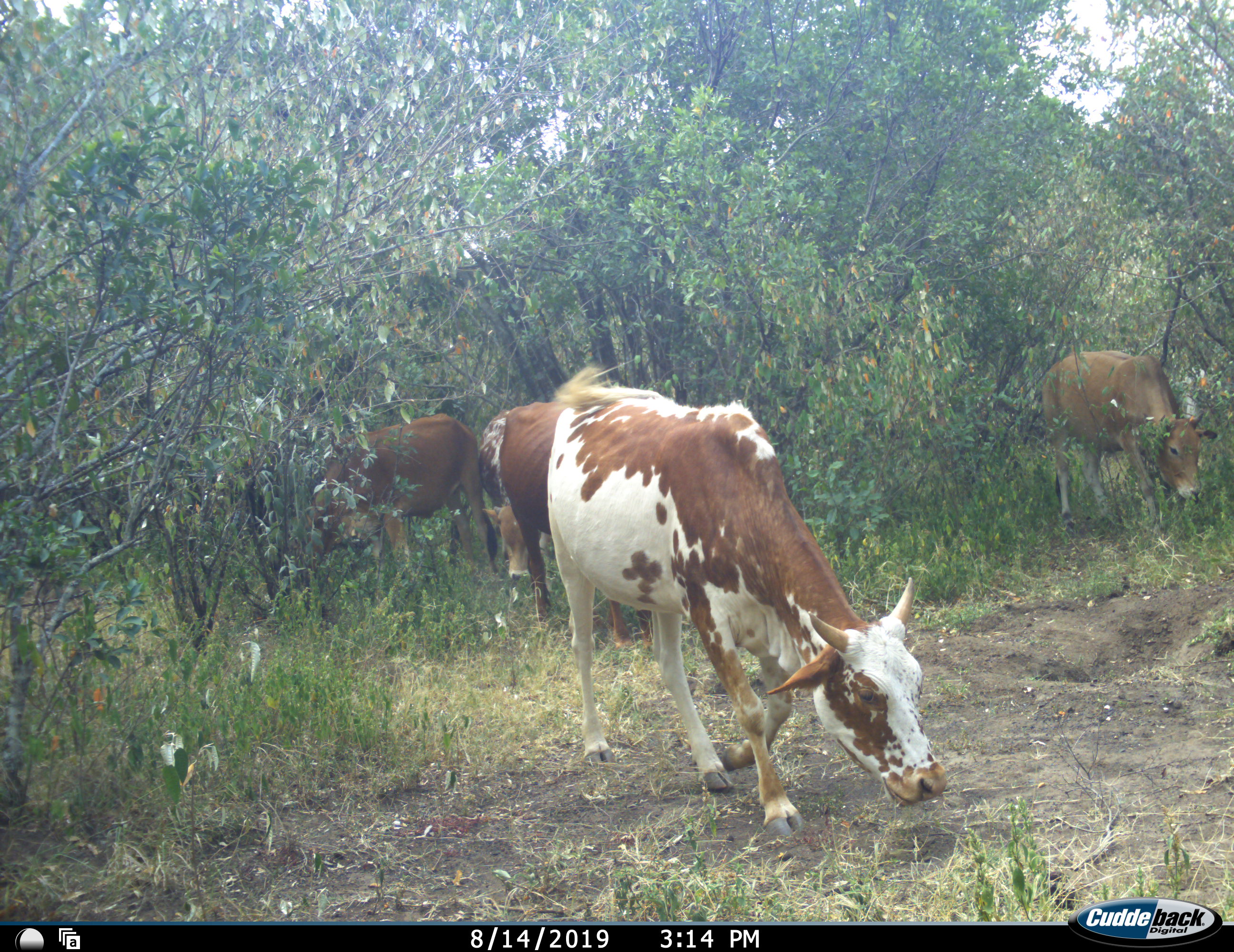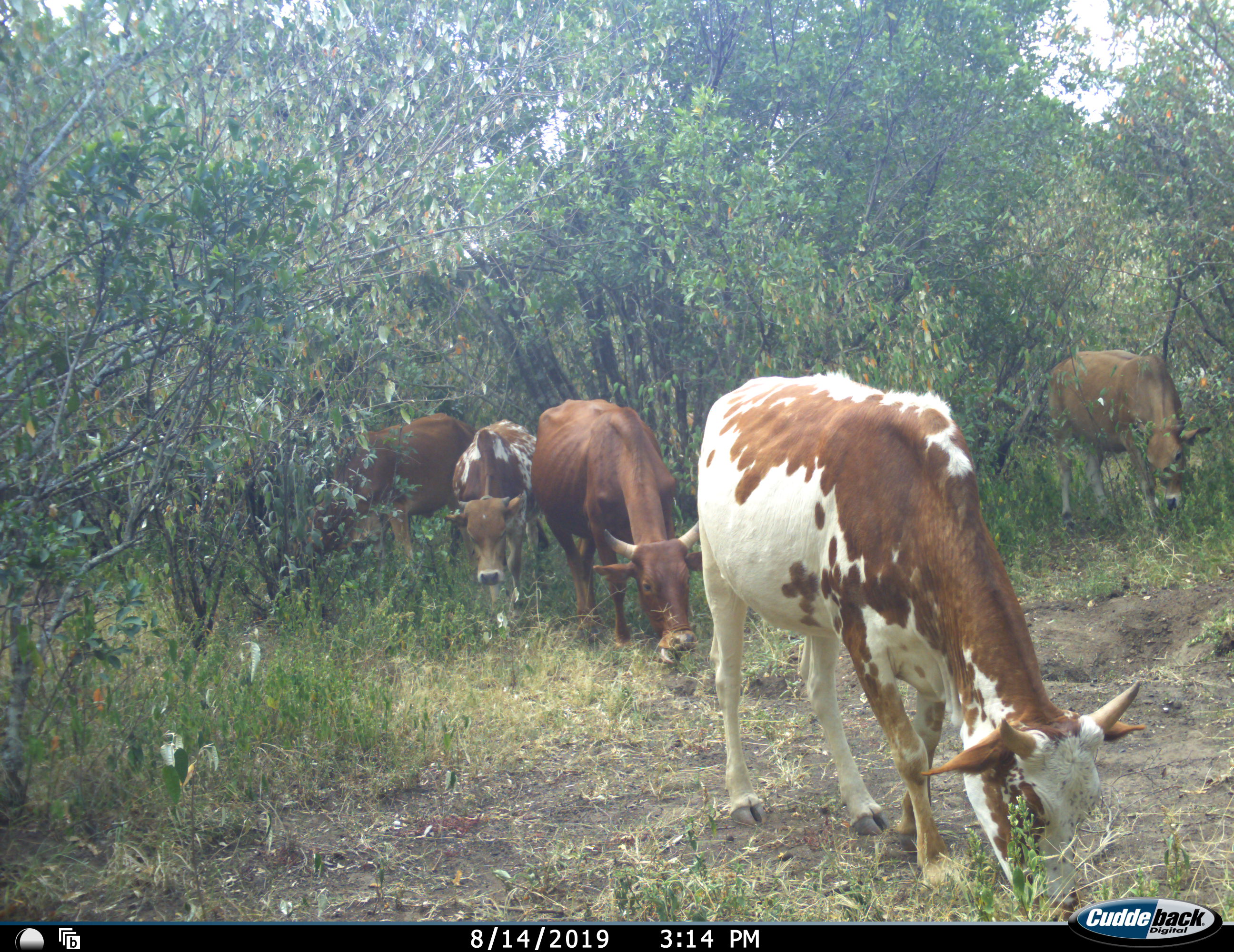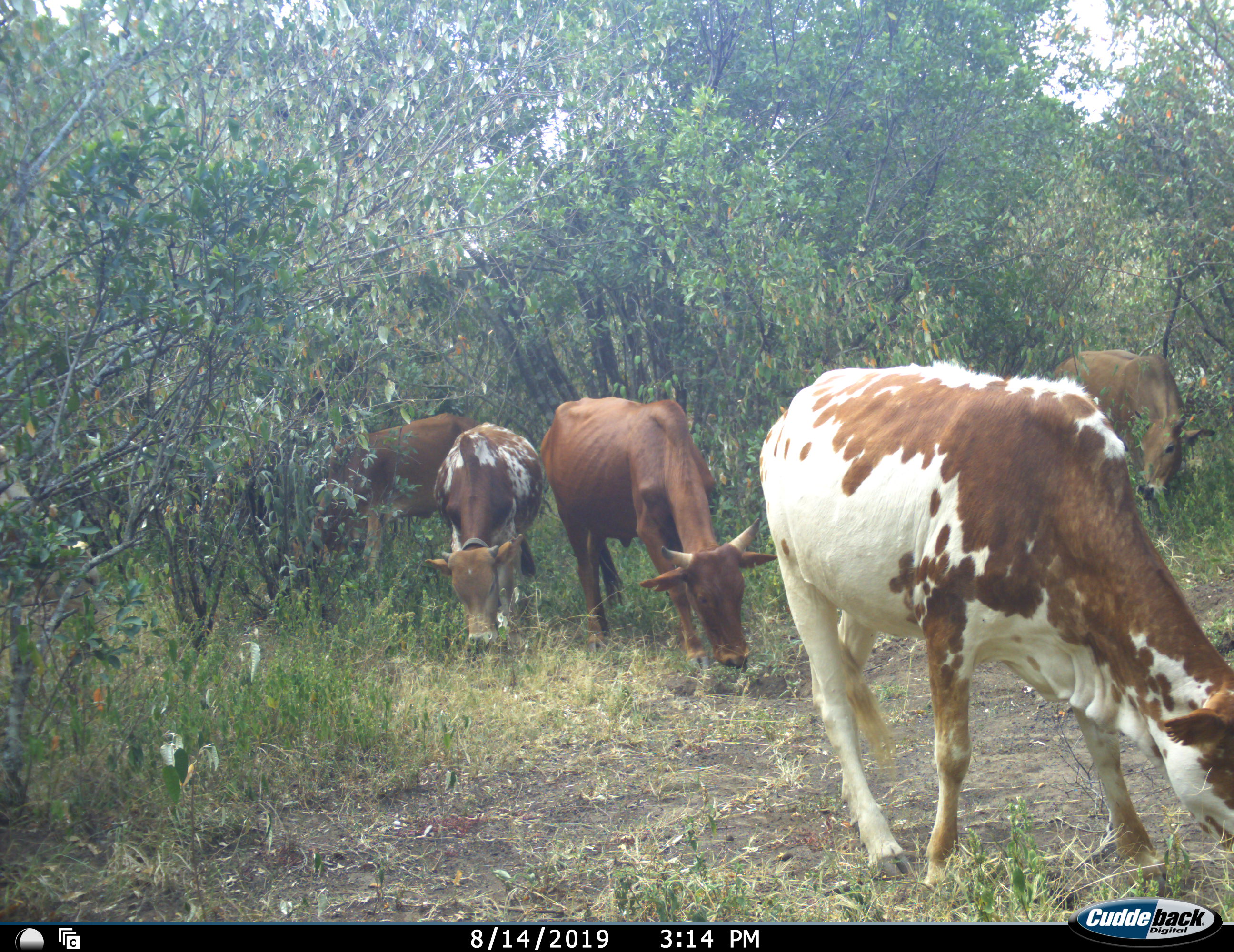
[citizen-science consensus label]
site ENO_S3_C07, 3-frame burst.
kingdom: Animalia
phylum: Chordata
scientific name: Vertebrata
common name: domestic animal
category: domesticanimal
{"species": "domesticanimal (domestic animal) (Vertebrata)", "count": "5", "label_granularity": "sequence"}